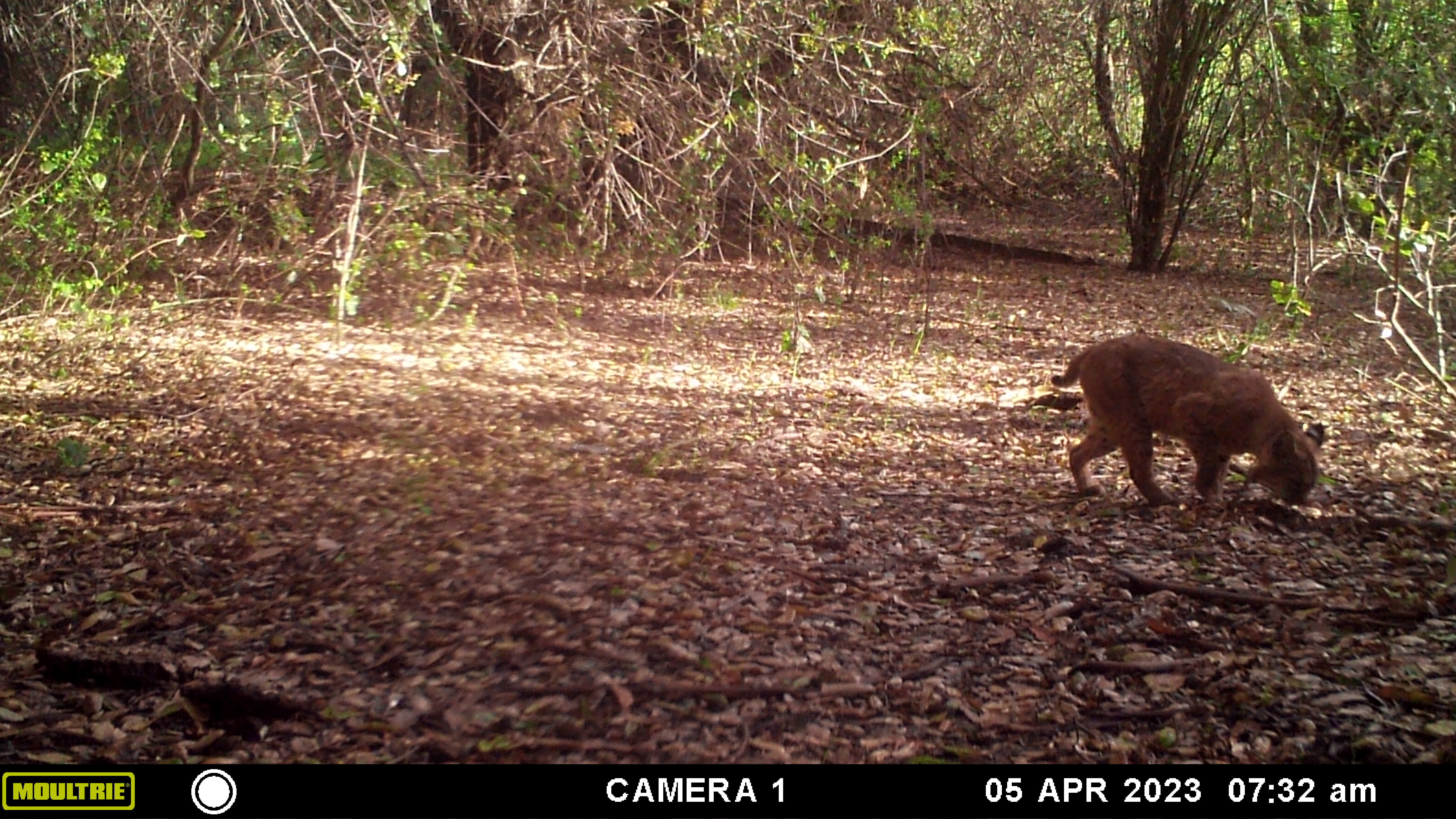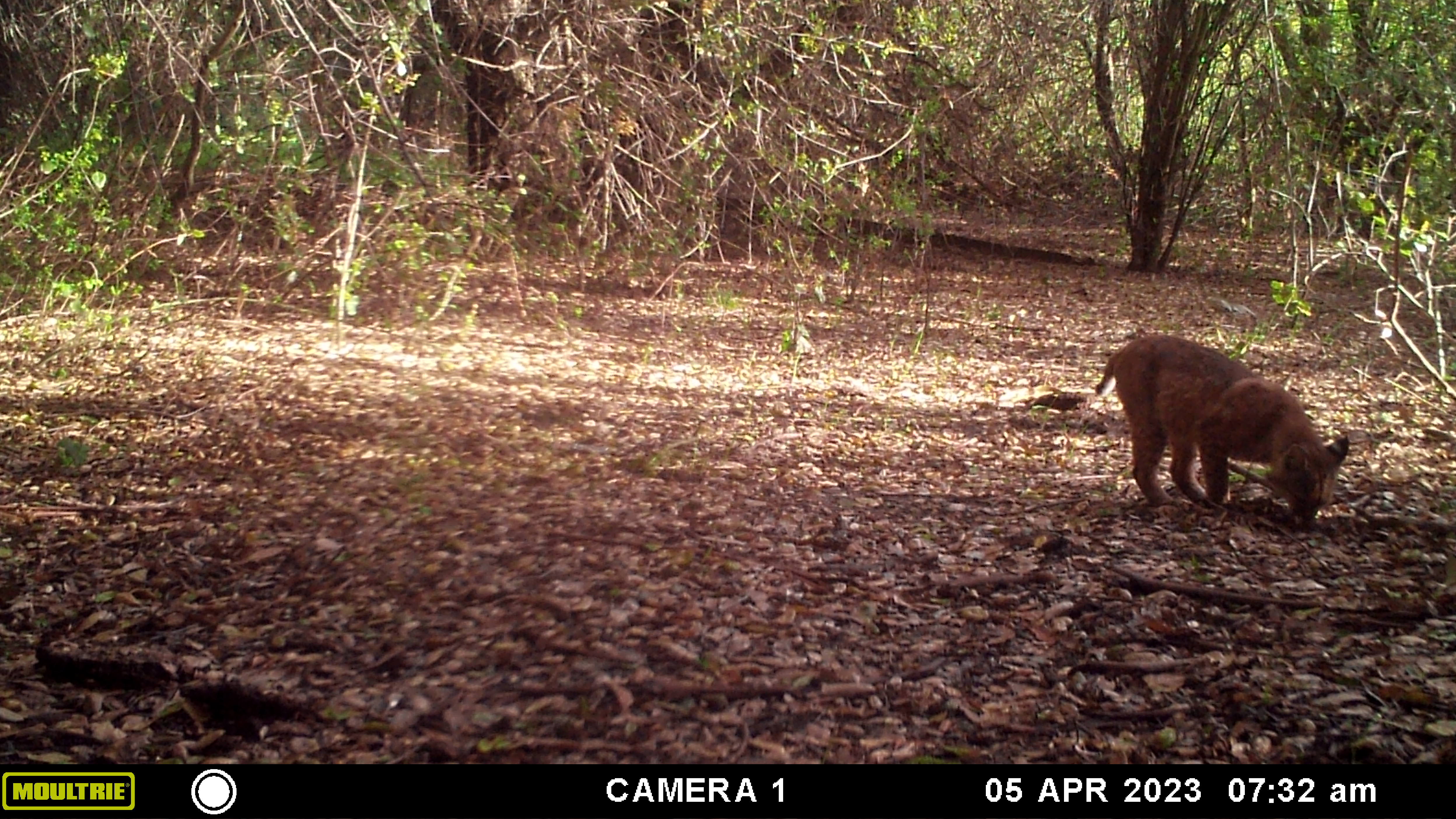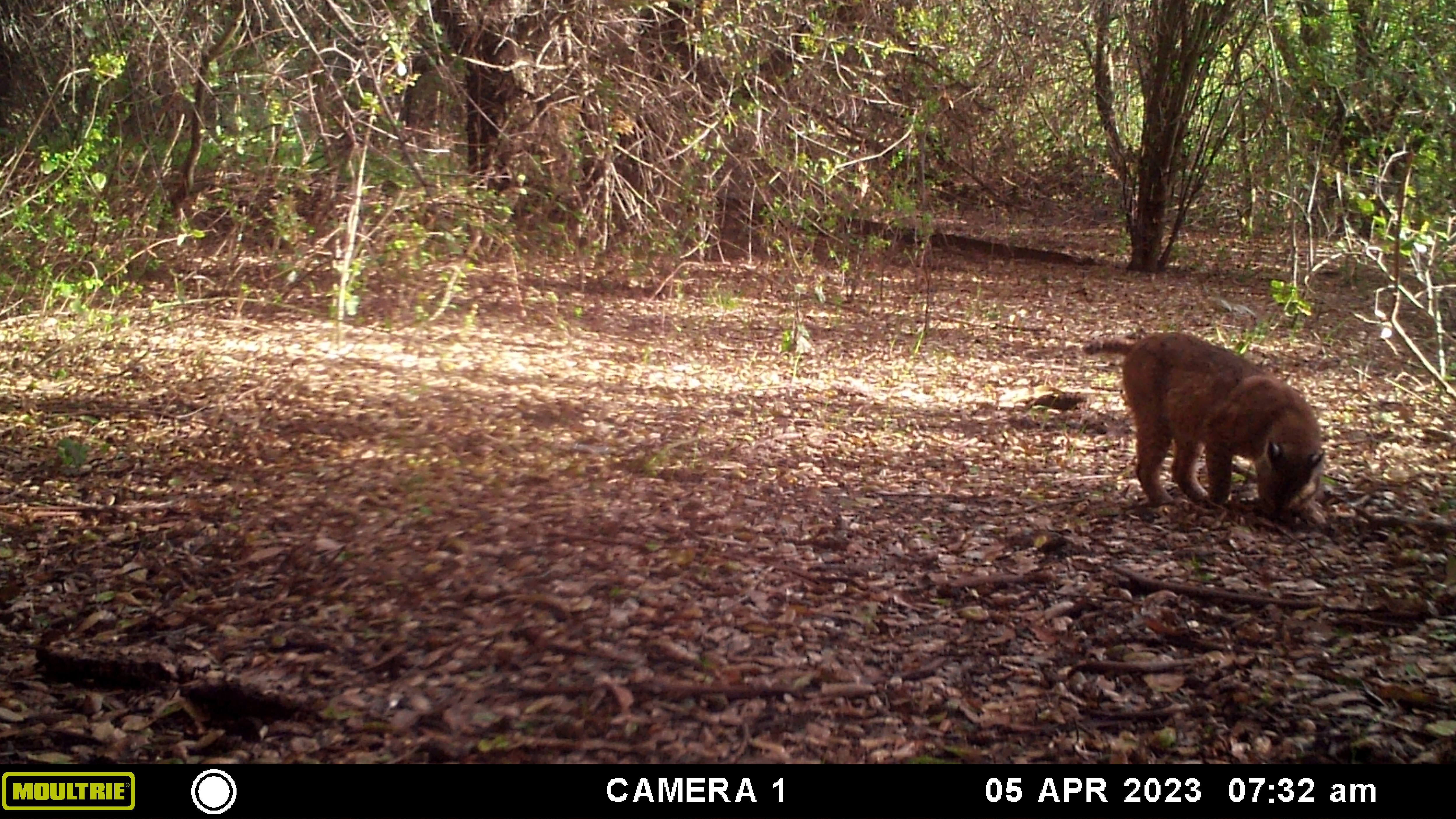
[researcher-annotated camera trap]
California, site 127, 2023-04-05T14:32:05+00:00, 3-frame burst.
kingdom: Animalia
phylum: Chordata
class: Mammalia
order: Carnivora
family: Felidae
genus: Lynx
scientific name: Lynx rufus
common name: bobcat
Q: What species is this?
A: Bobcat (Lynx rufus).